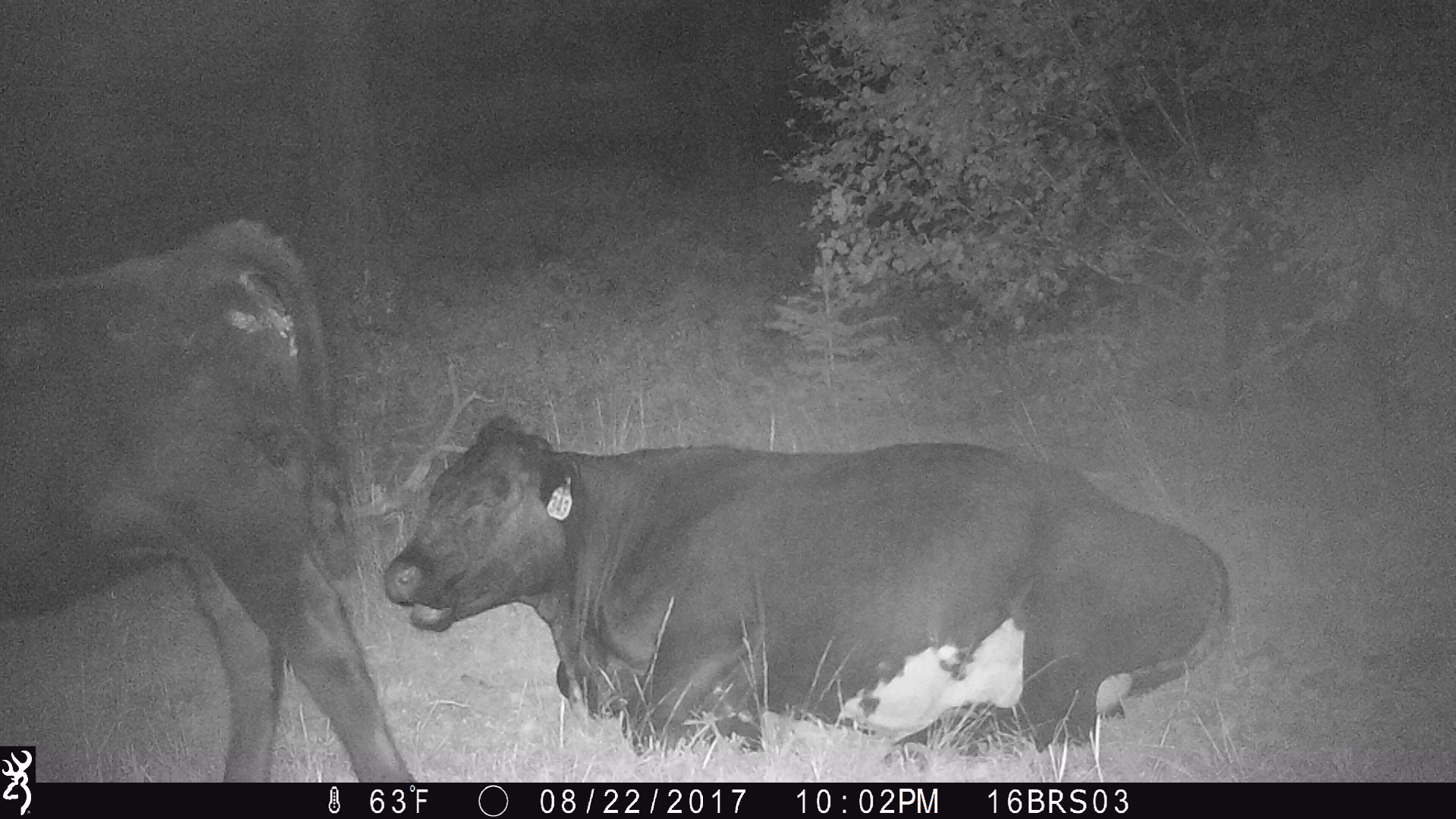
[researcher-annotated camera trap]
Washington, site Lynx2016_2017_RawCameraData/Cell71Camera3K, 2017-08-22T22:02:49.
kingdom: Animalia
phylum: Chordata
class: Mammalia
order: Artiodactyla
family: Bovidae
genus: Bos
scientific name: Bos taurus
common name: domestic cattle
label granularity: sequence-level